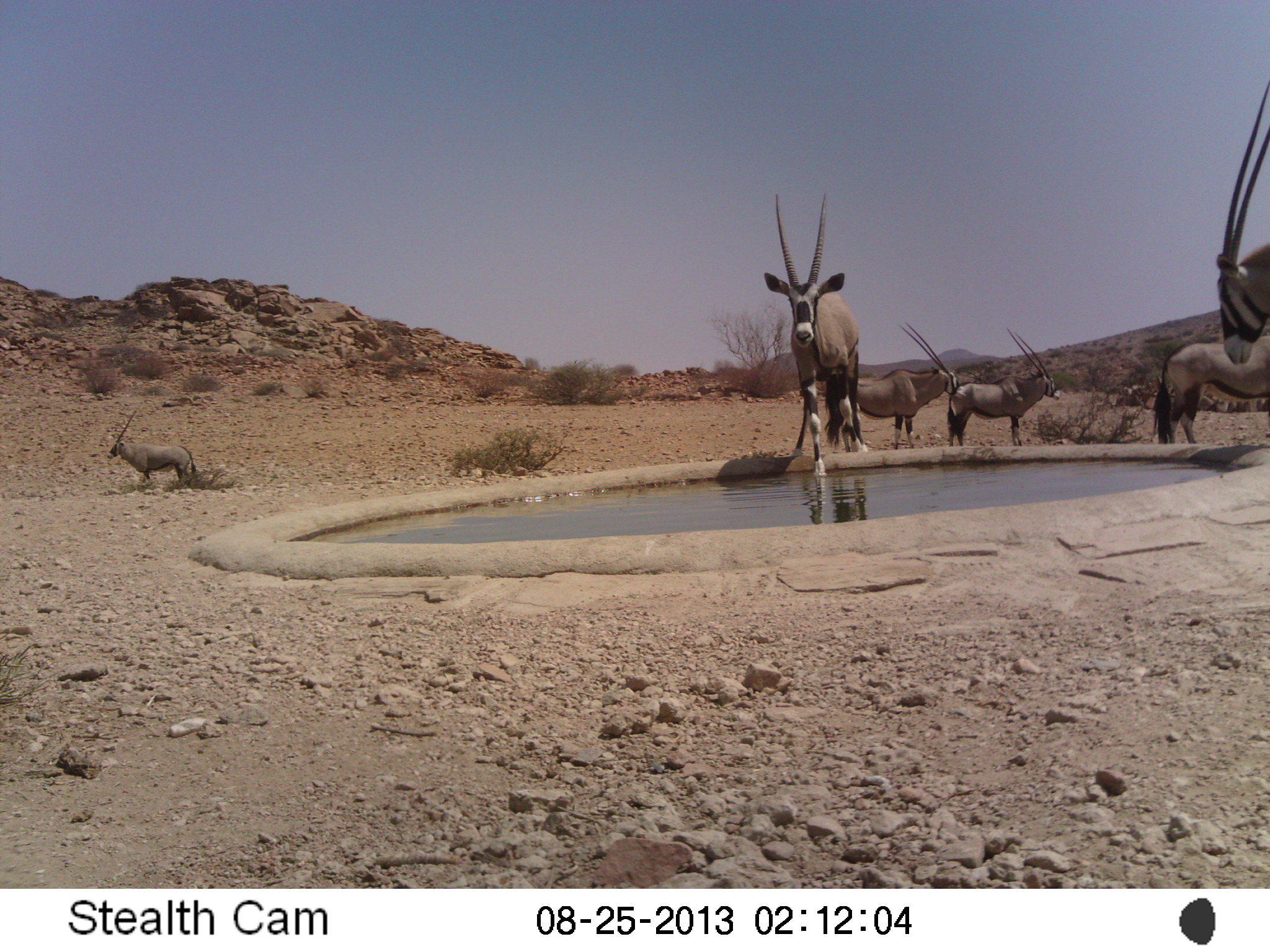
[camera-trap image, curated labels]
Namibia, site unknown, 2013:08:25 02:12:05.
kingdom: Animalia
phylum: Chordata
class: Mammalia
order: Artiodactyla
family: Bovidae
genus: Oryx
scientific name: Oryx gazella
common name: gemsbok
Oryx gazella (gemsbok).